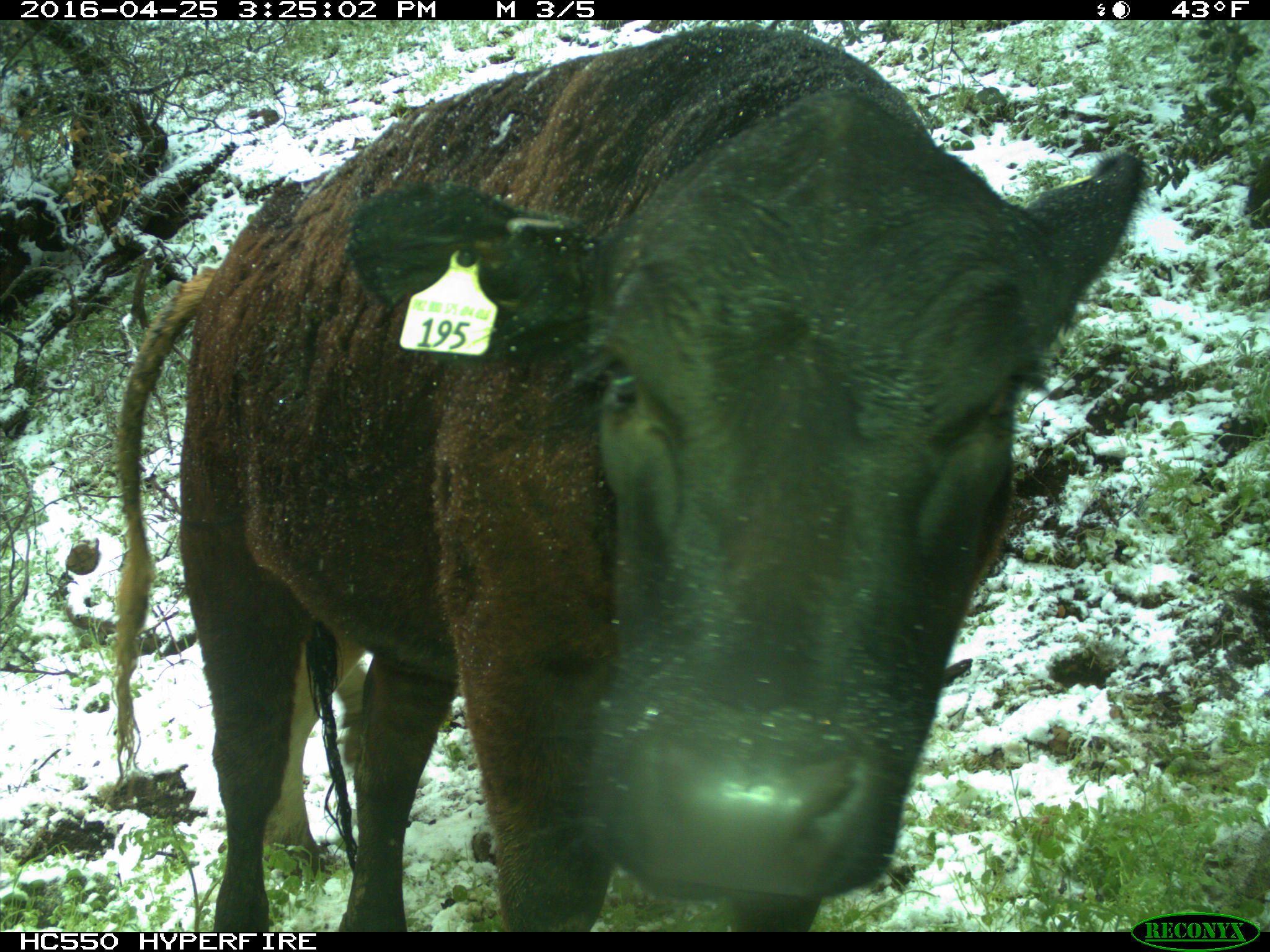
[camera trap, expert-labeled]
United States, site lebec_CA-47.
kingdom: Animalia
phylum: Chordata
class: Mammalia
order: Artiodactyla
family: Bovidae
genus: Bos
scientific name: Bos taurus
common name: domestic cow